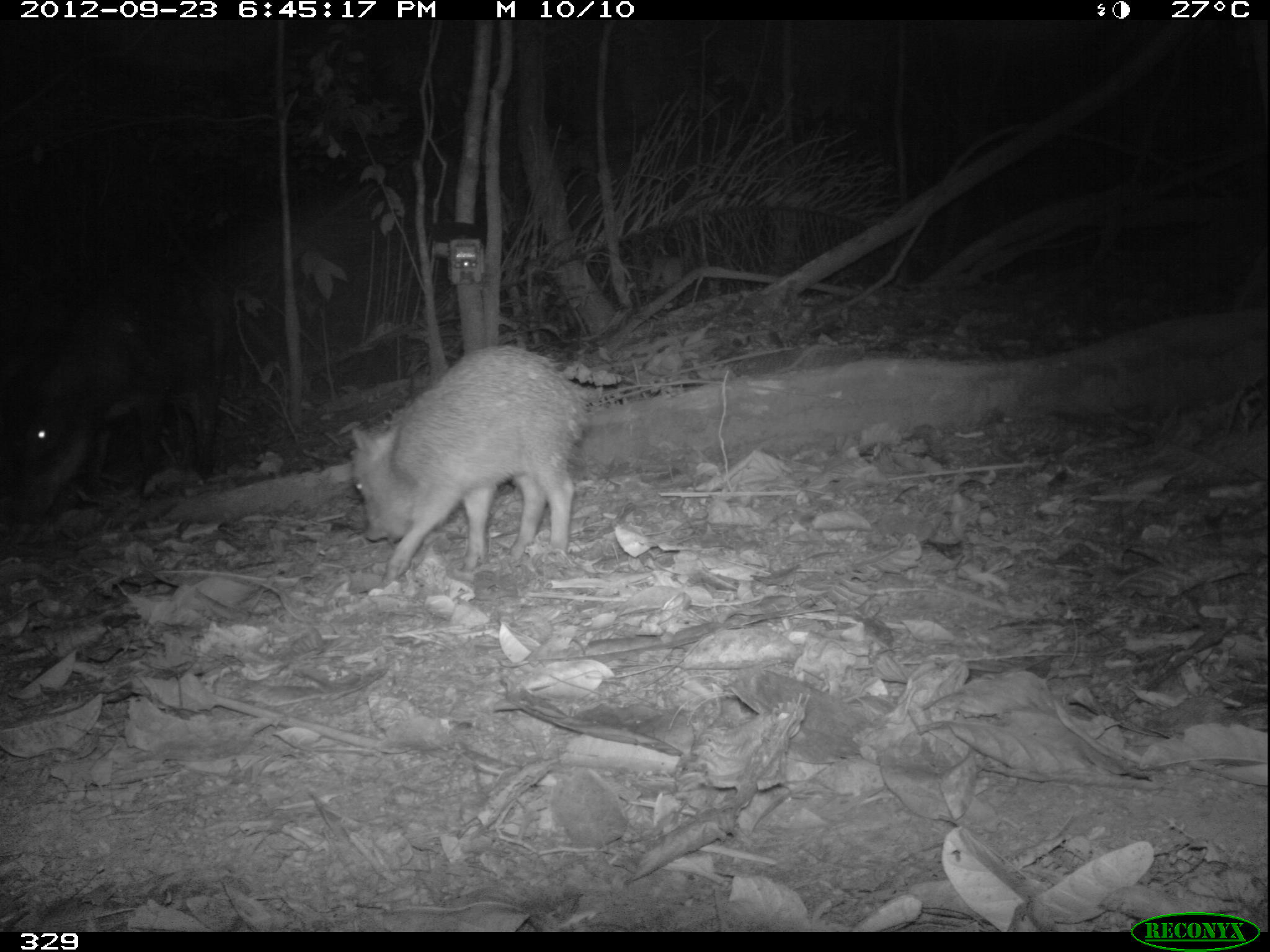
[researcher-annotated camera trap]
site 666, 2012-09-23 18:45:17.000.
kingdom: Animalia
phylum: Chordata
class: Mammalia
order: Artiodactyla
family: Tayassuidae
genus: Tayassu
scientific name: Tayassu pecari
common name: white-lipped peccary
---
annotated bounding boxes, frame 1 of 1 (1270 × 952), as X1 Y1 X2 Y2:
tayassu pecari: 350 345 589 587; 20 257 230 527